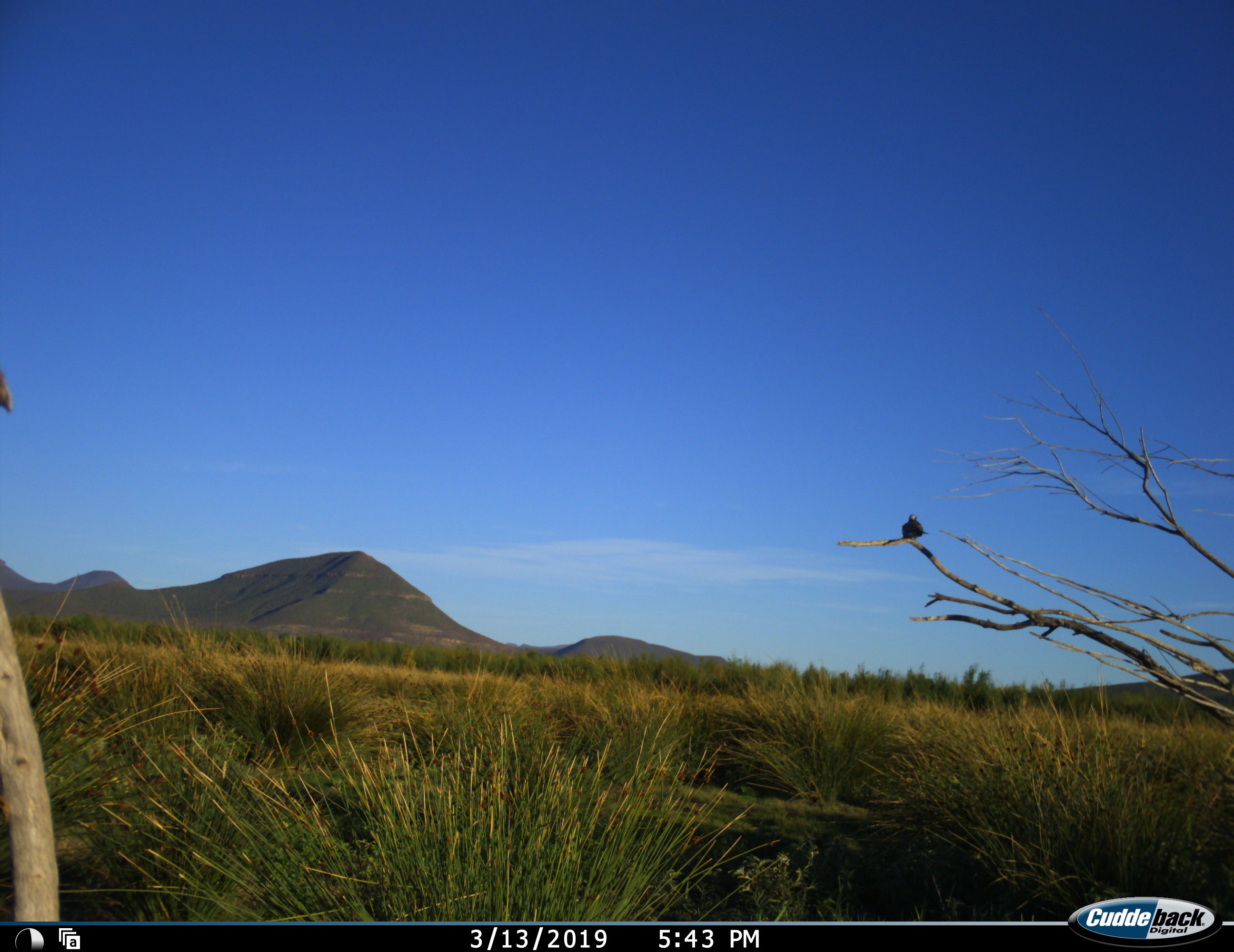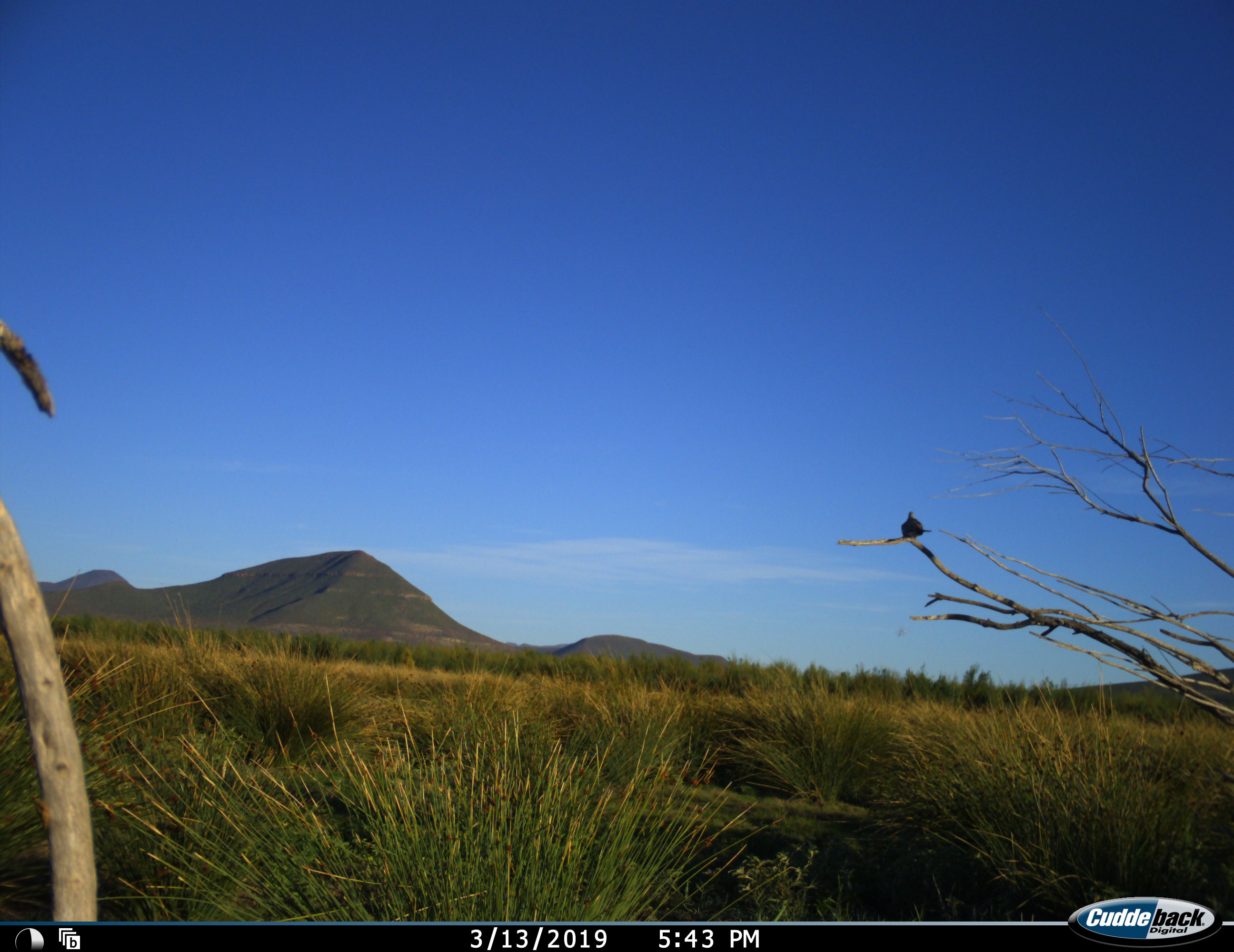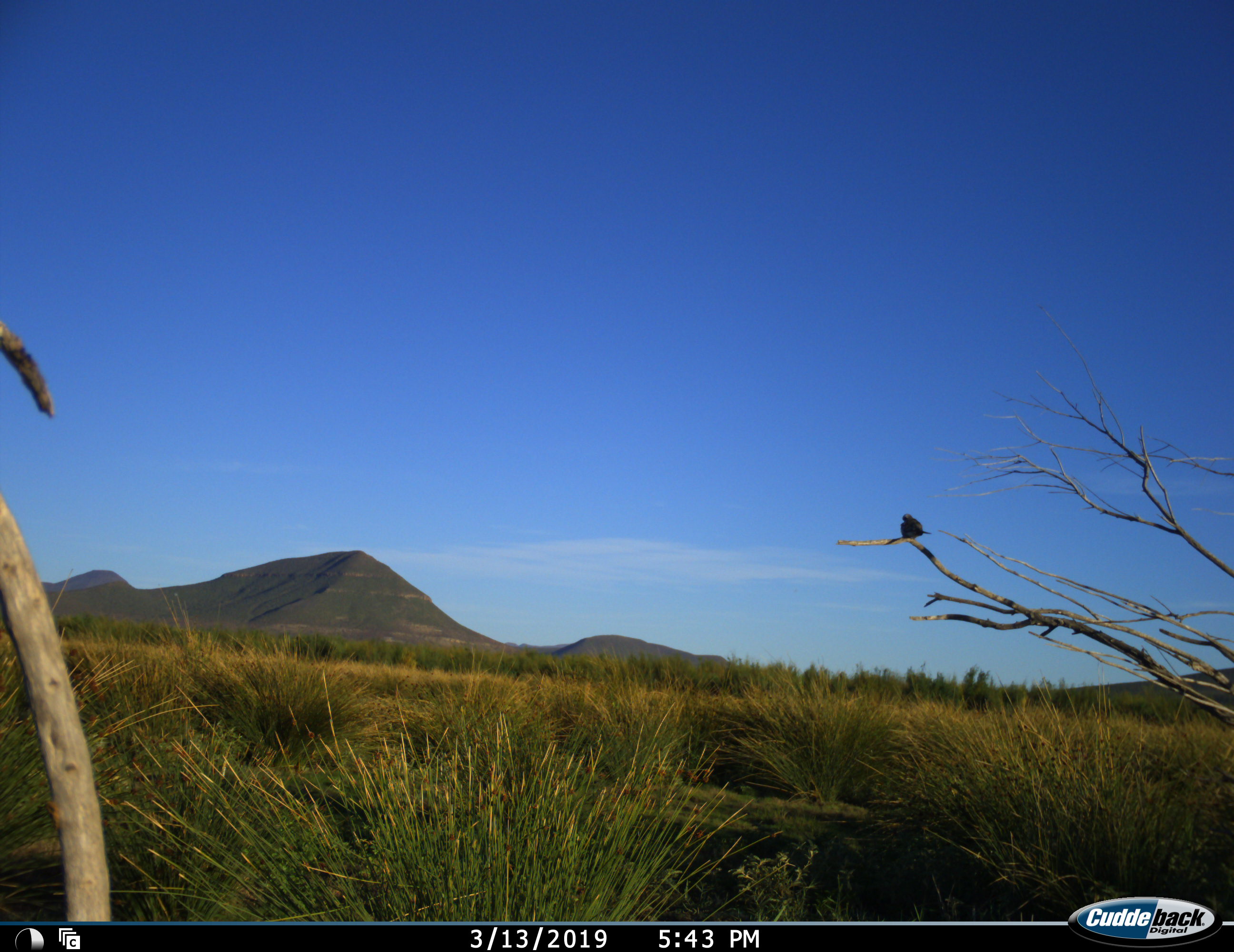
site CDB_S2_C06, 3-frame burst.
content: unidentified animal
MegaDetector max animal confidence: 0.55